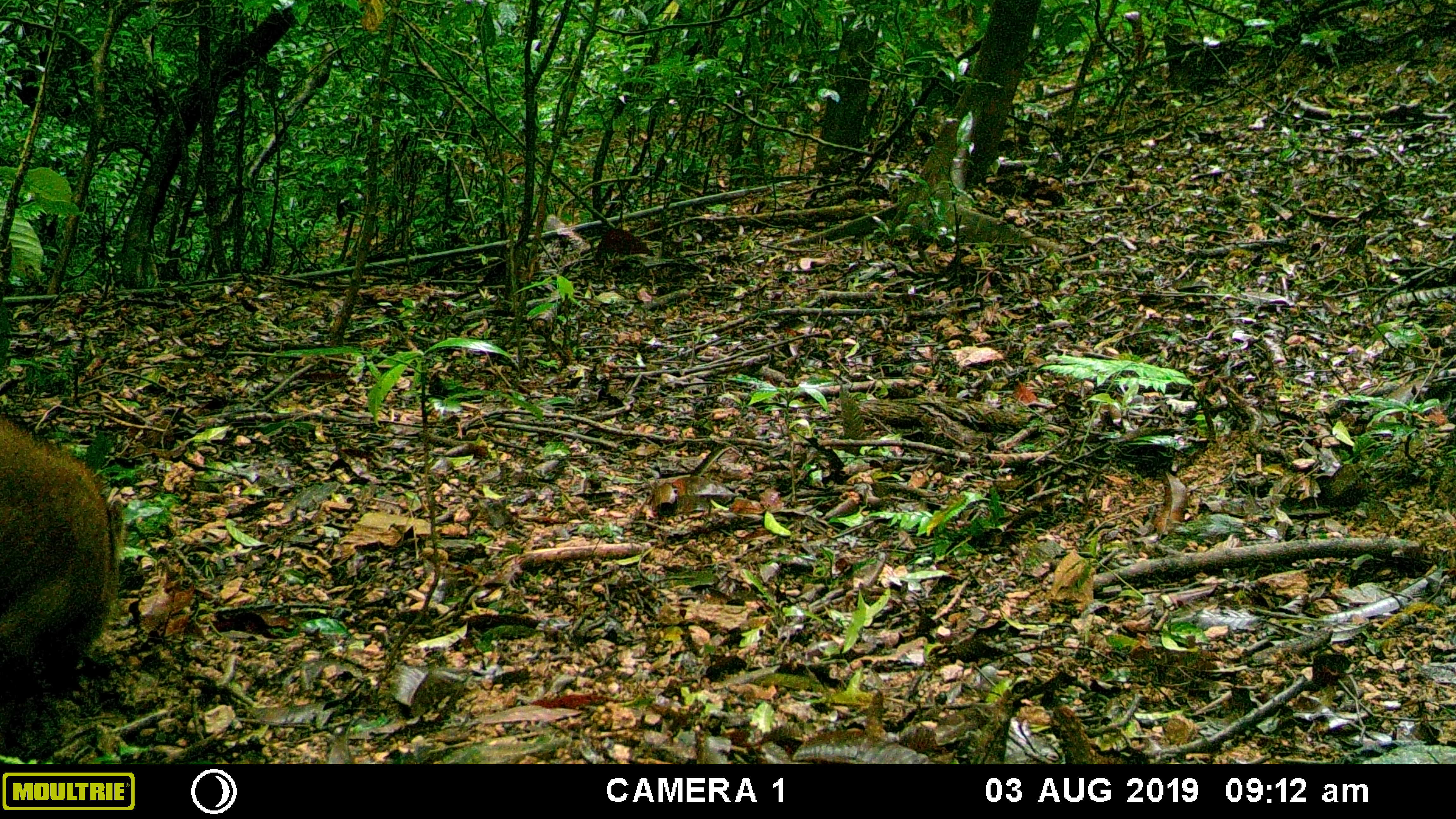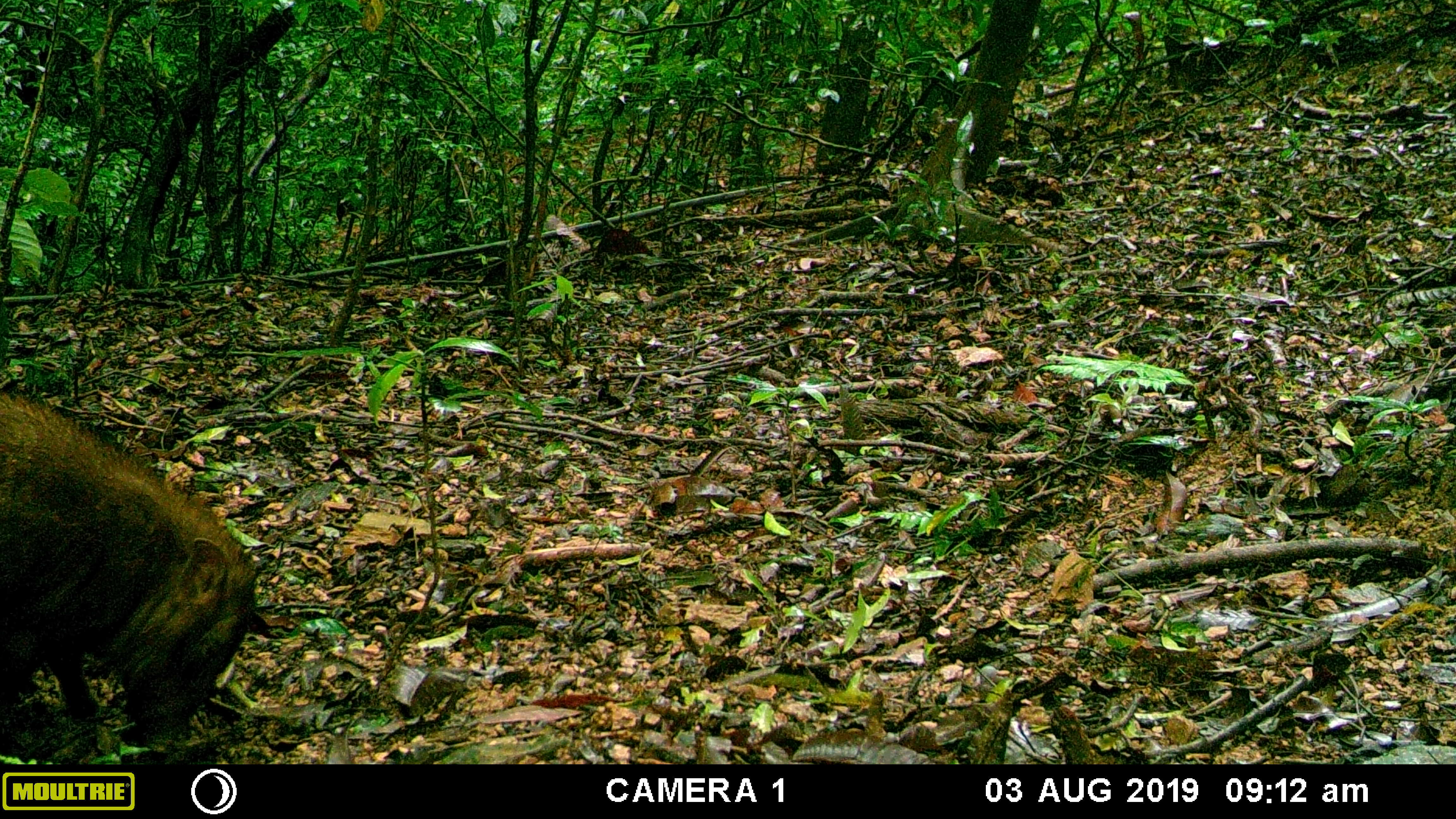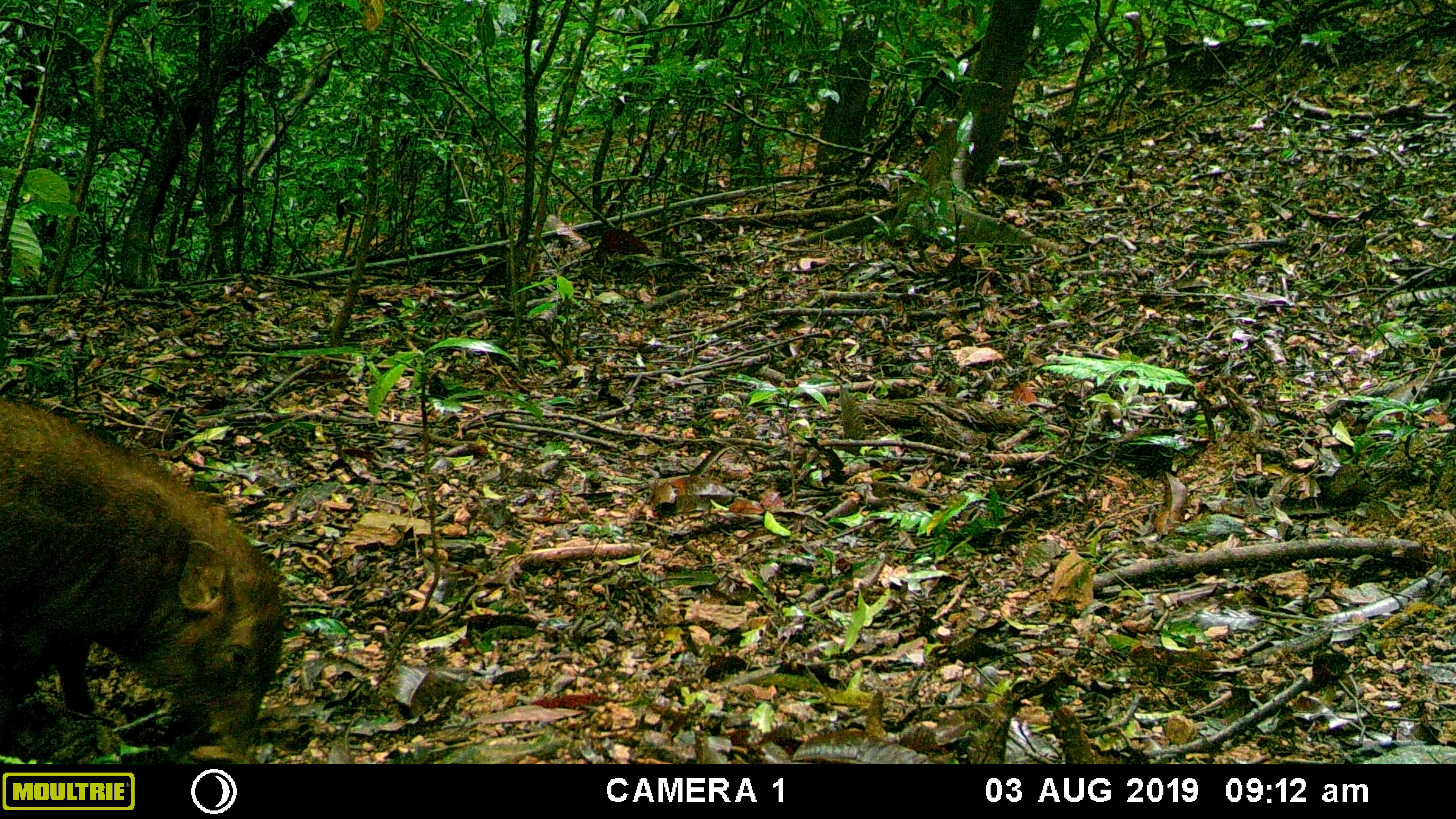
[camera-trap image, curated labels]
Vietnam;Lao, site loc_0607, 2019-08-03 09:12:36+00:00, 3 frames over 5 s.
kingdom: Animalia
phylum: Chordata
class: Mammalia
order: Artiodactyla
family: Suidae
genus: Sus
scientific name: Sus scrofa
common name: eurasian wild pig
Eurasian wild pig (Sus scrofa). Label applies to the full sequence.